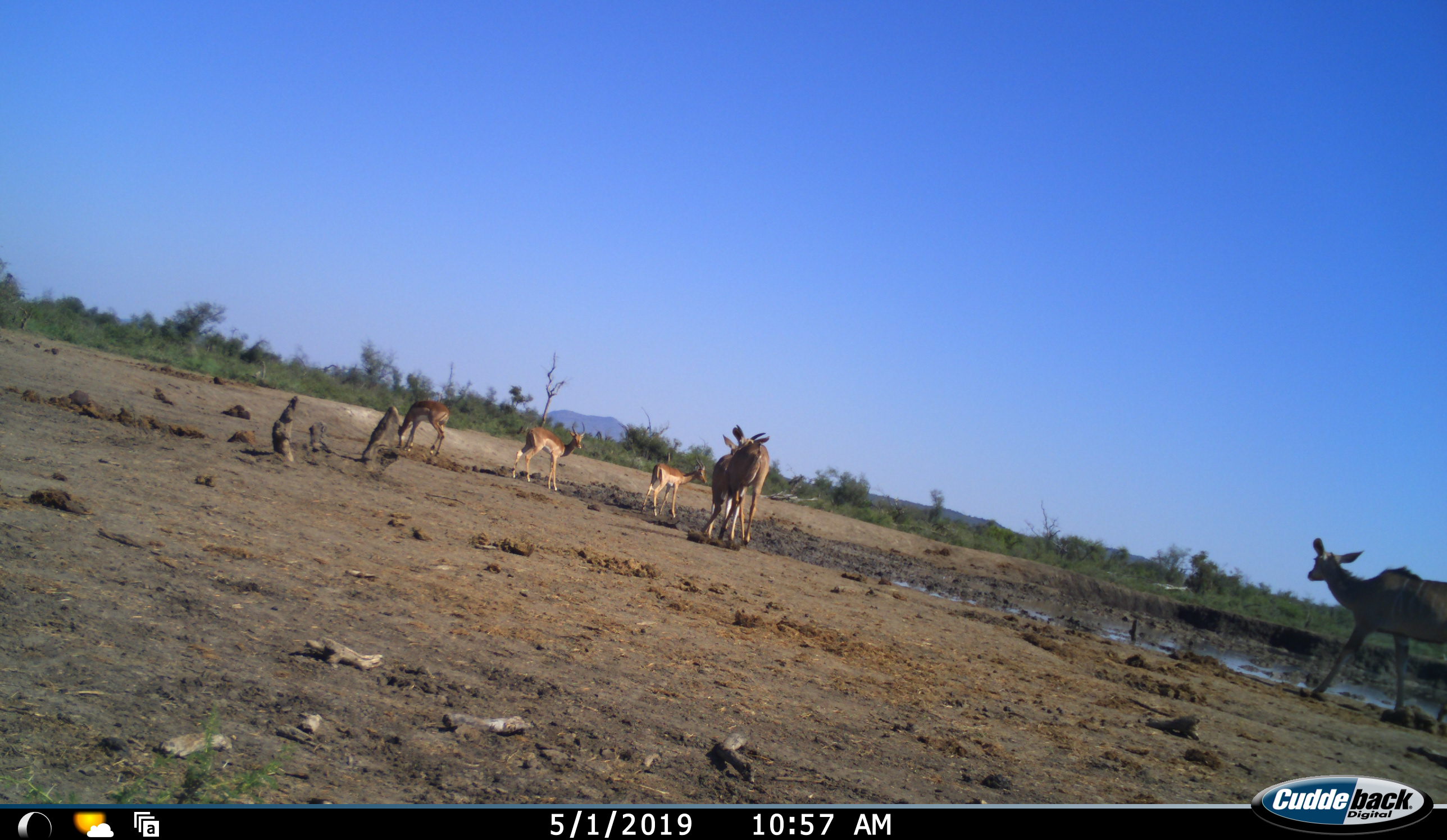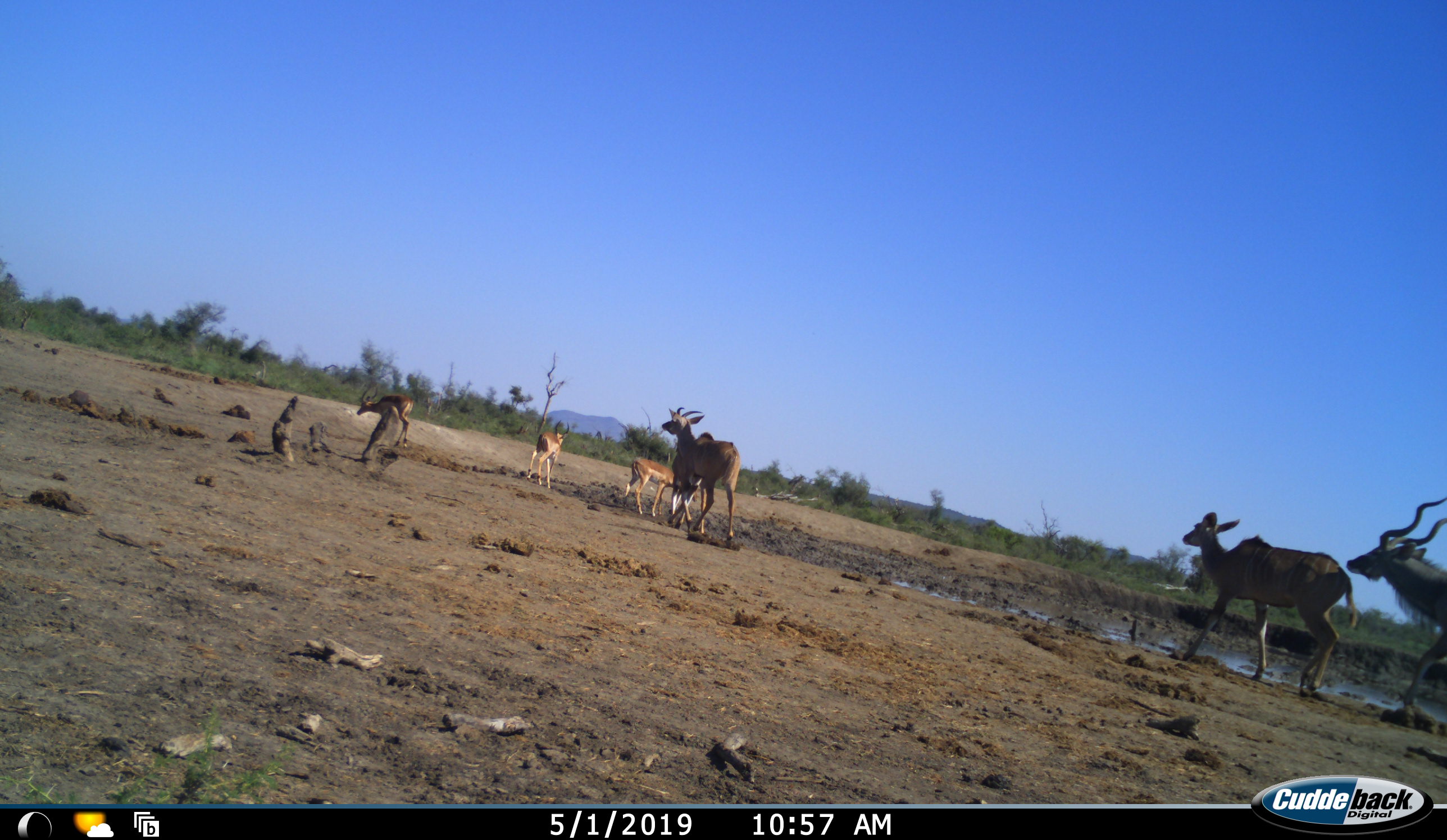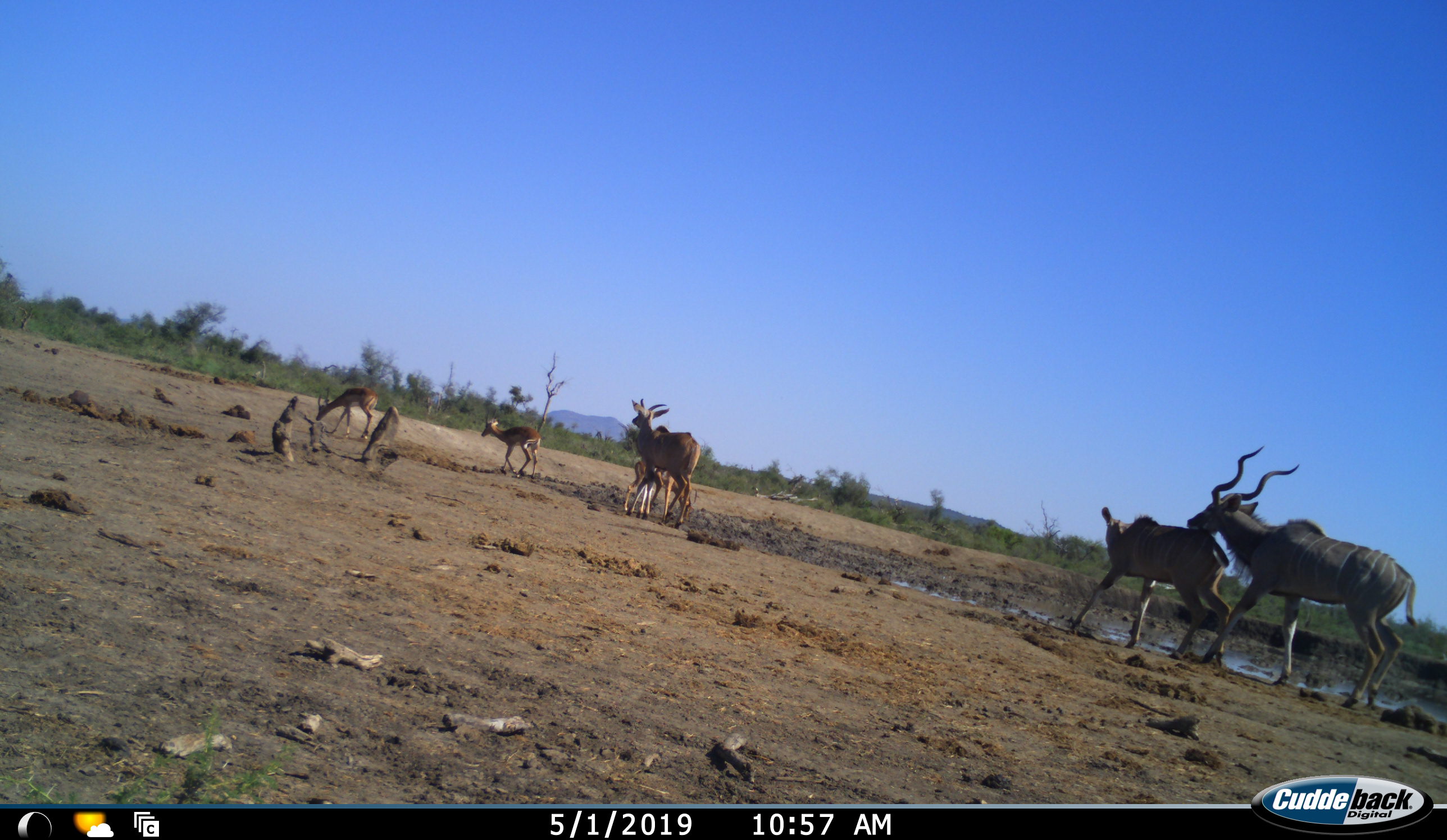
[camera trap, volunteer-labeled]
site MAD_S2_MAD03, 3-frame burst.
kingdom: Animalia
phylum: Chordata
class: Mammalia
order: Artiodactyla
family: Bovidae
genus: Tragelaphus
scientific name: Tragelaphus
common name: kudu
Kudu (Tragelaphus), count 4. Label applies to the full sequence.